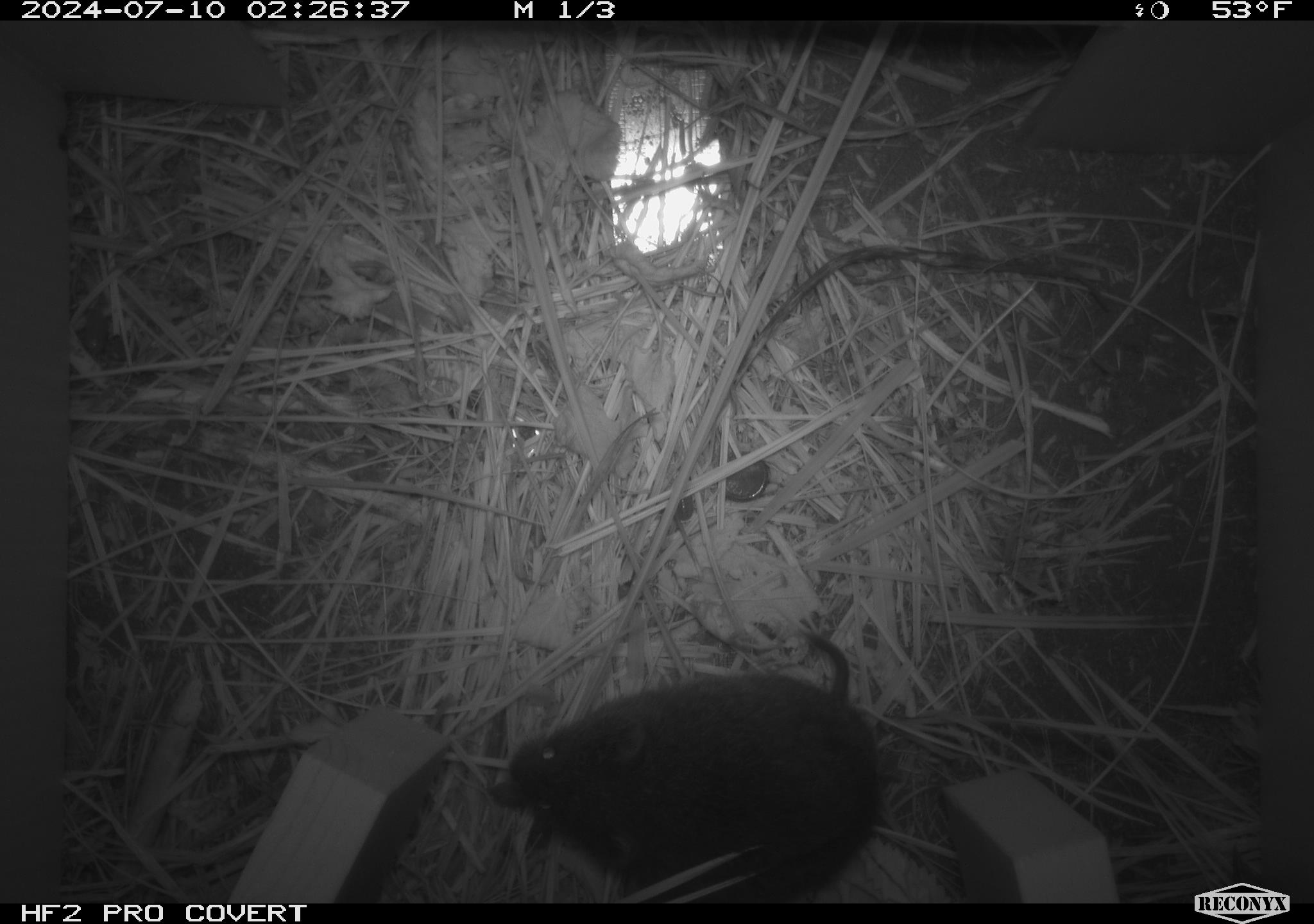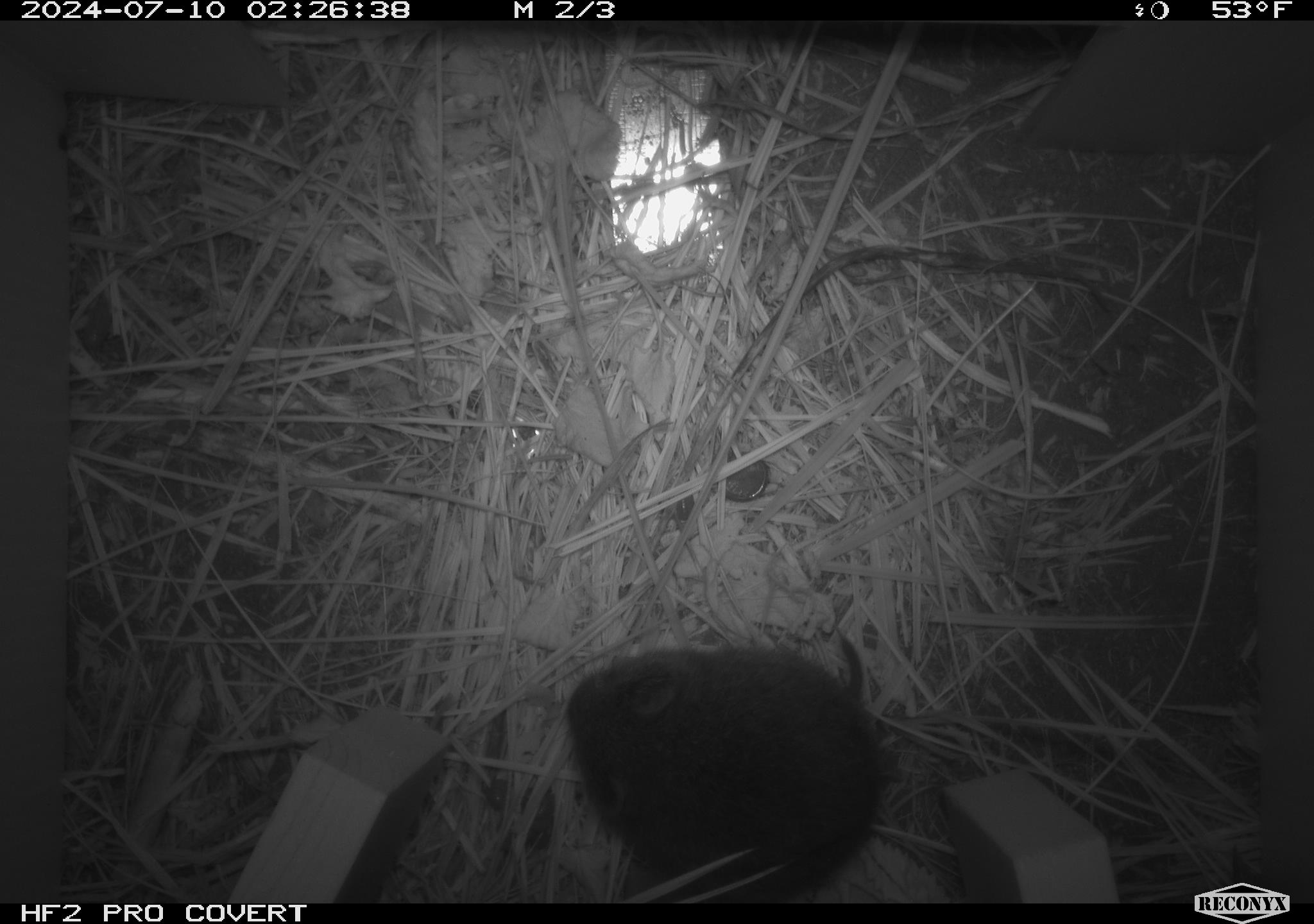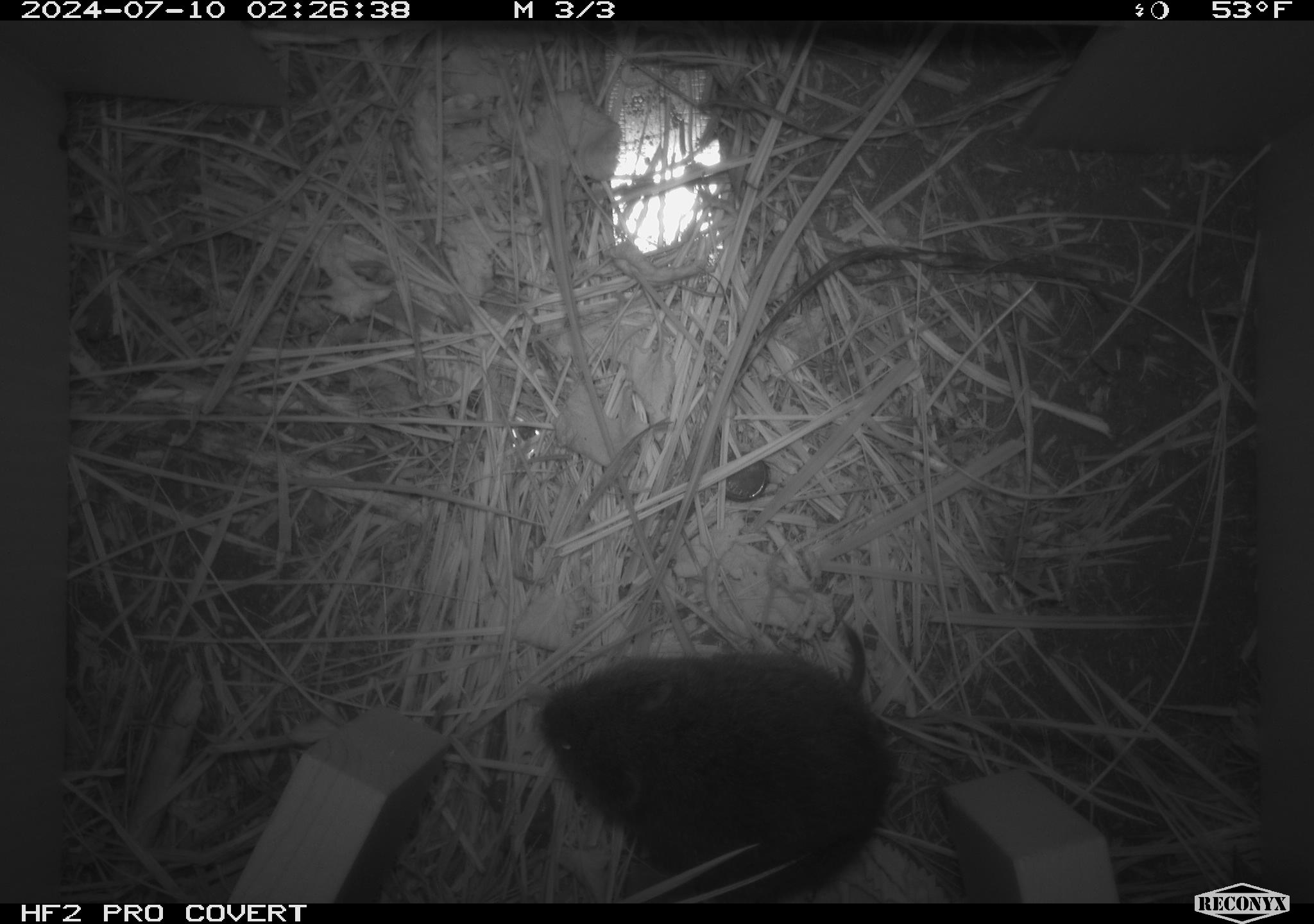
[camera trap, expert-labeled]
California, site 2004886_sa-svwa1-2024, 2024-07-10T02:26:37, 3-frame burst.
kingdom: Animalia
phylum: Chordata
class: Mammalia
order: Rodentia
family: Cricetidae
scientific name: Arvicolinae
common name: voles, lemmings, and muskrats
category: arvicolinae subfamily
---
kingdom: Animalia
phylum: Arthropoda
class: Malacostraca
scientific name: Malacostraca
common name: amphipods, crabs, isopods, krill, lobsters and shrimps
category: malacostracan